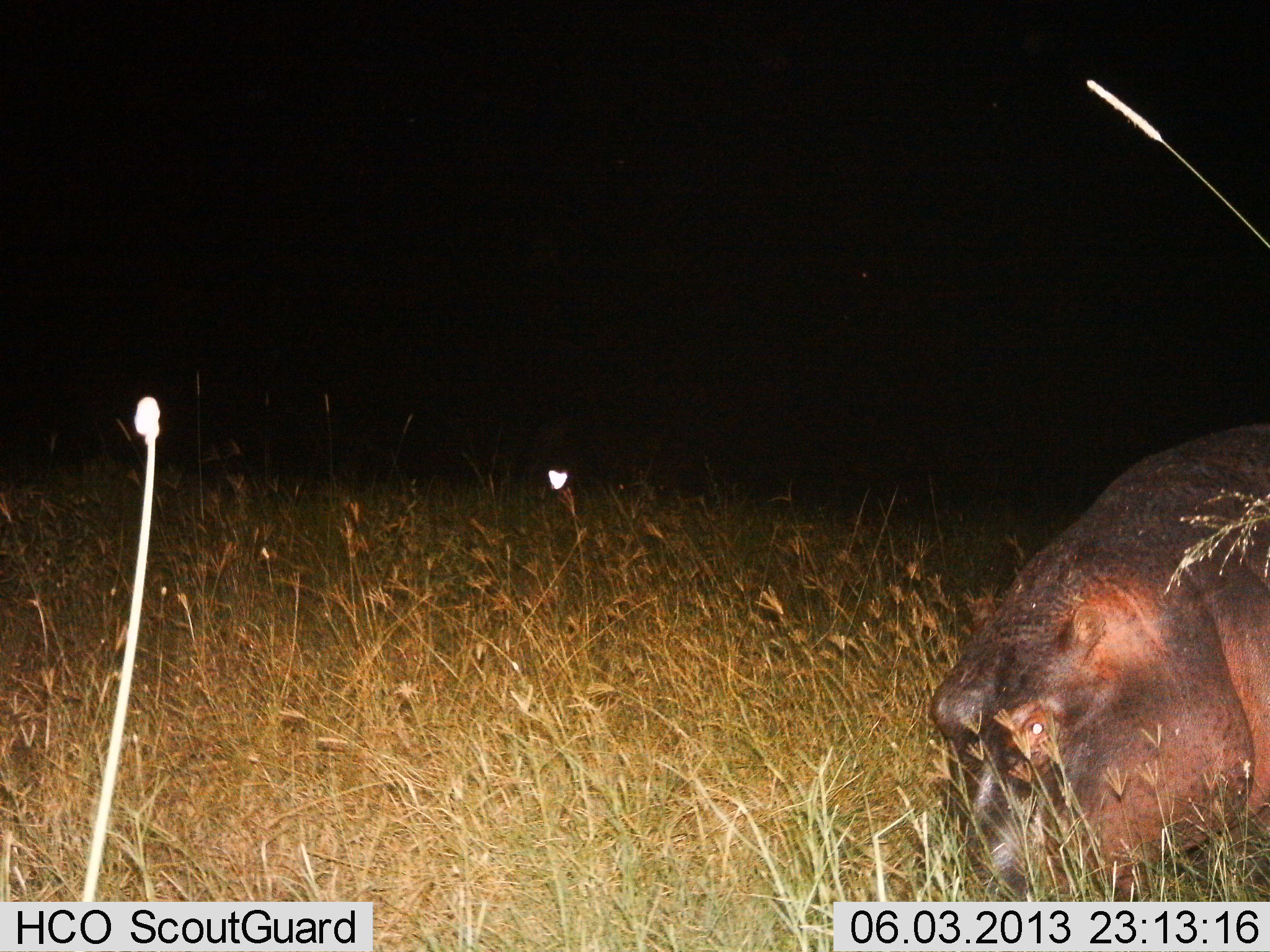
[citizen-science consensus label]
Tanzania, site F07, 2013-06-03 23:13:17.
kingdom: Animalia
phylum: Chordata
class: Mammalia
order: Artiodactyla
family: Hippopotamidae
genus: Hippopotamus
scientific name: Hippopotamus amphibius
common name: hippopotamus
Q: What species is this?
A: Hippopotamus (Hippopotamus amphibius).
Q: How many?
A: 1.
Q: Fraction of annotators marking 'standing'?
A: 21%.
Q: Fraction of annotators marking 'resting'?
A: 16%.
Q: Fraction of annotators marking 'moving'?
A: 0%.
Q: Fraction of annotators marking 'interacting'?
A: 0%.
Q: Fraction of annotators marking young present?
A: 0%.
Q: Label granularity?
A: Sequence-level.